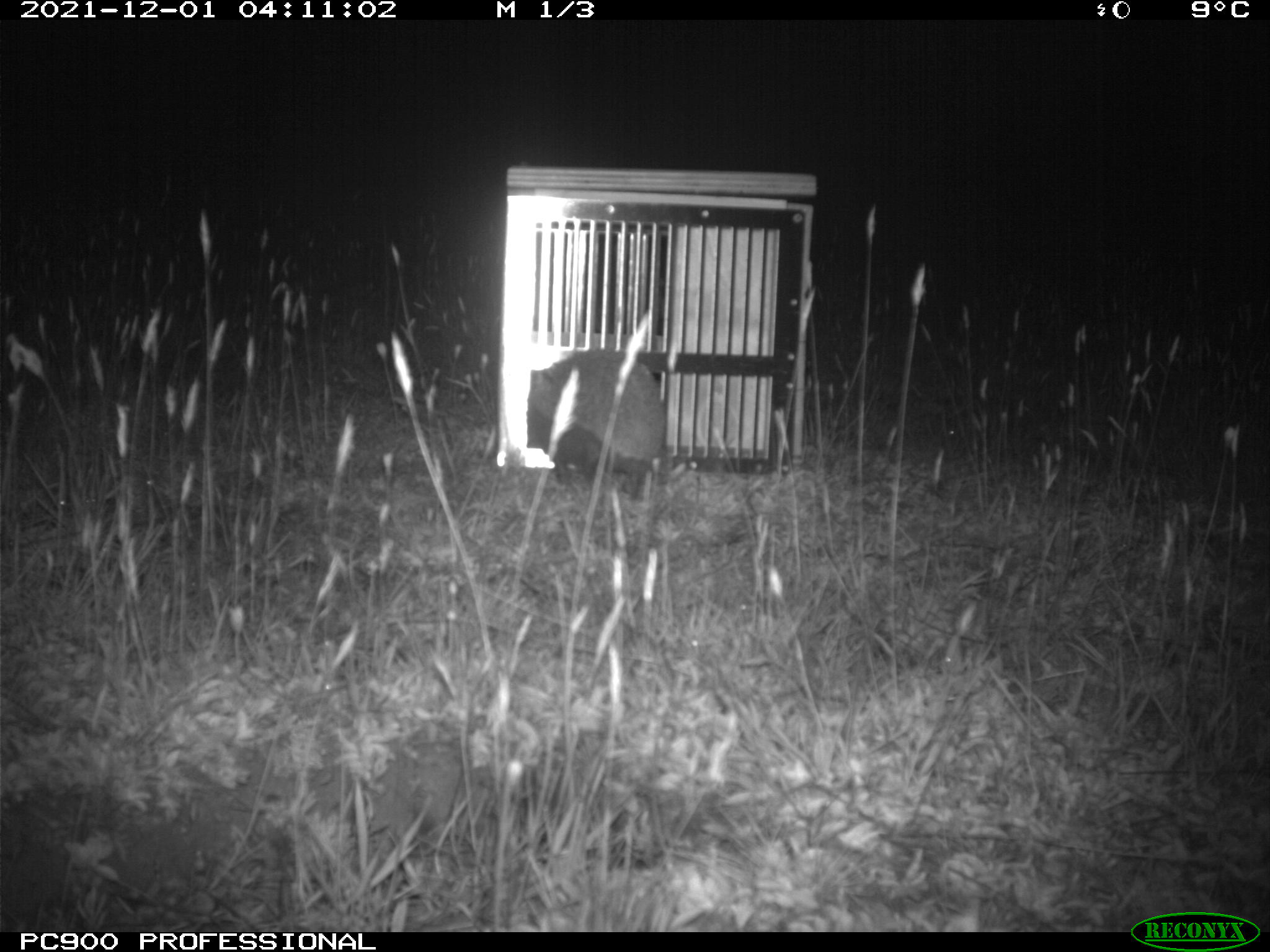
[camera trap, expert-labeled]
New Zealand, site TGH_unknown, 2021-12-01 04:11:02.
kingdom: Animalia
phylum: Chordata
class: Mammalia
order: Eulipotyphla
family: Erinaceidae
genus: Erinaceus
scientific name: Erinaceus europaeus europaeus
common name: european hedgehog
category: hedgehog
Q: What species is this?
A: Hedgehog (european hedgehog) (Erinaceus europaeus europaeus).